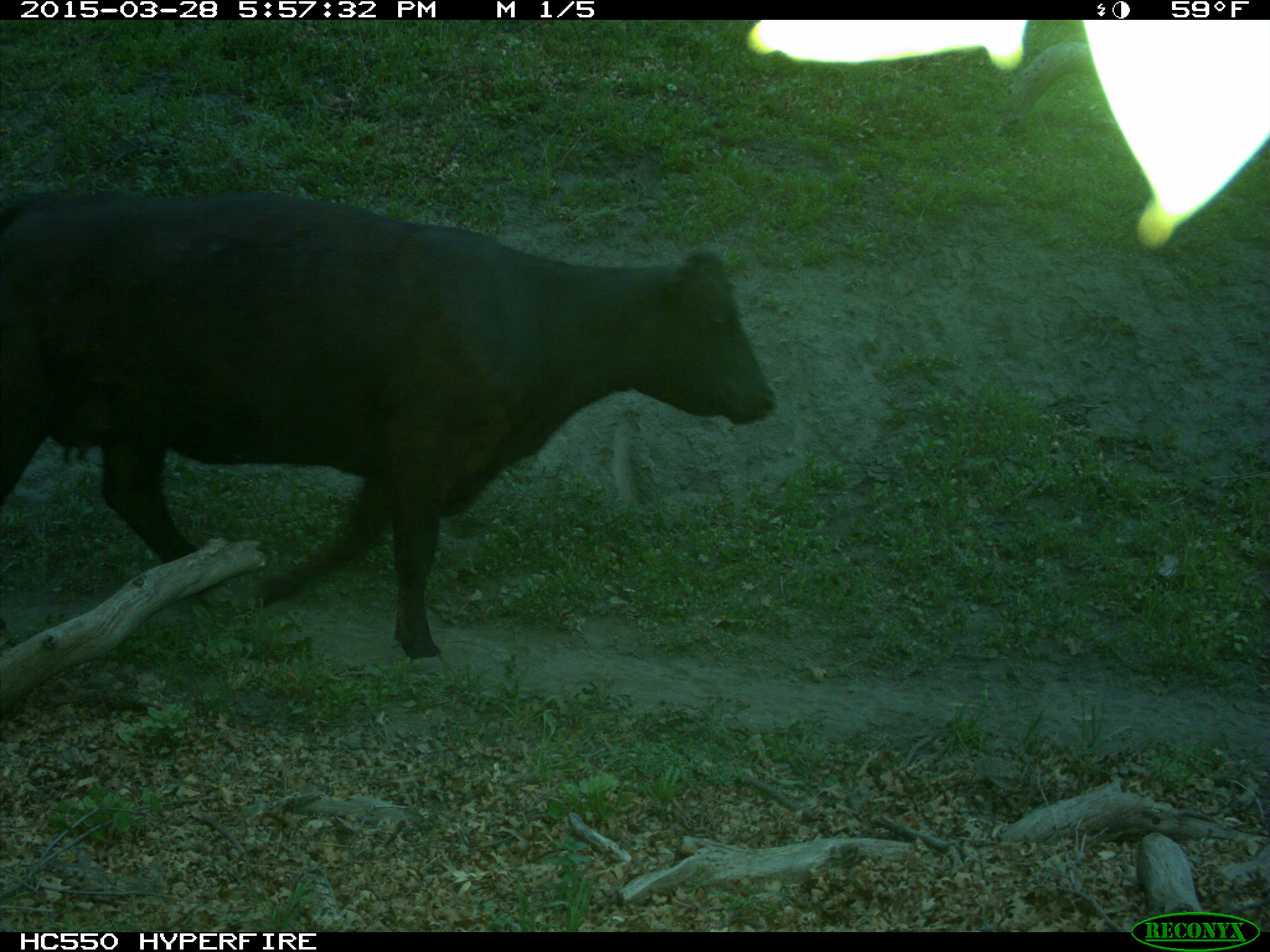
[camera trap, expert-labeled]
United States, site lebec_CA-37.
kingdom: Animalia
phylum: Chordata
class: Mammalia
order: Artiodactyla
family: Bovidae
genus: Bos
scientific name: Bos taurus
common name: domestic cow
Bos taurus (domestic cow).